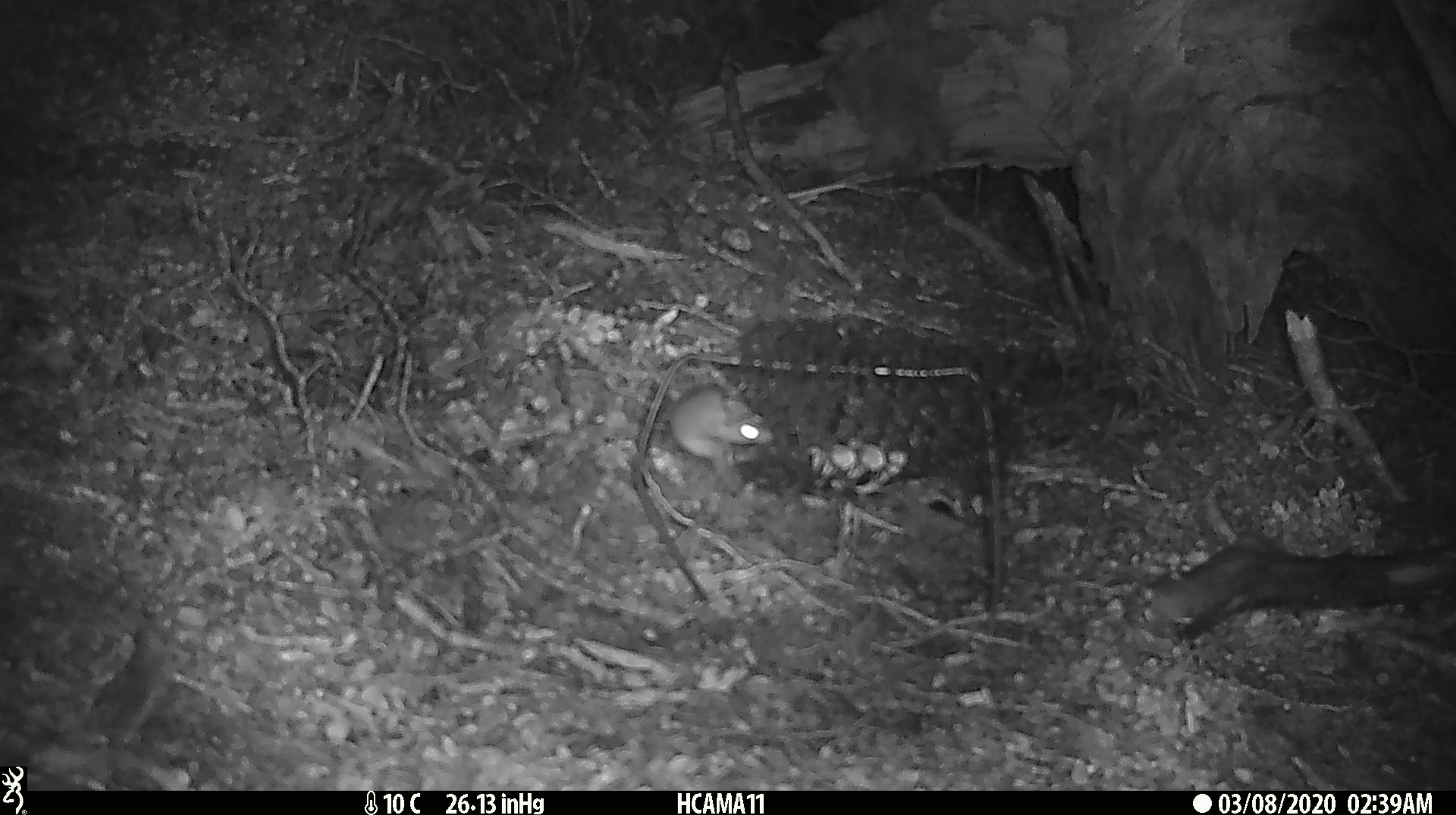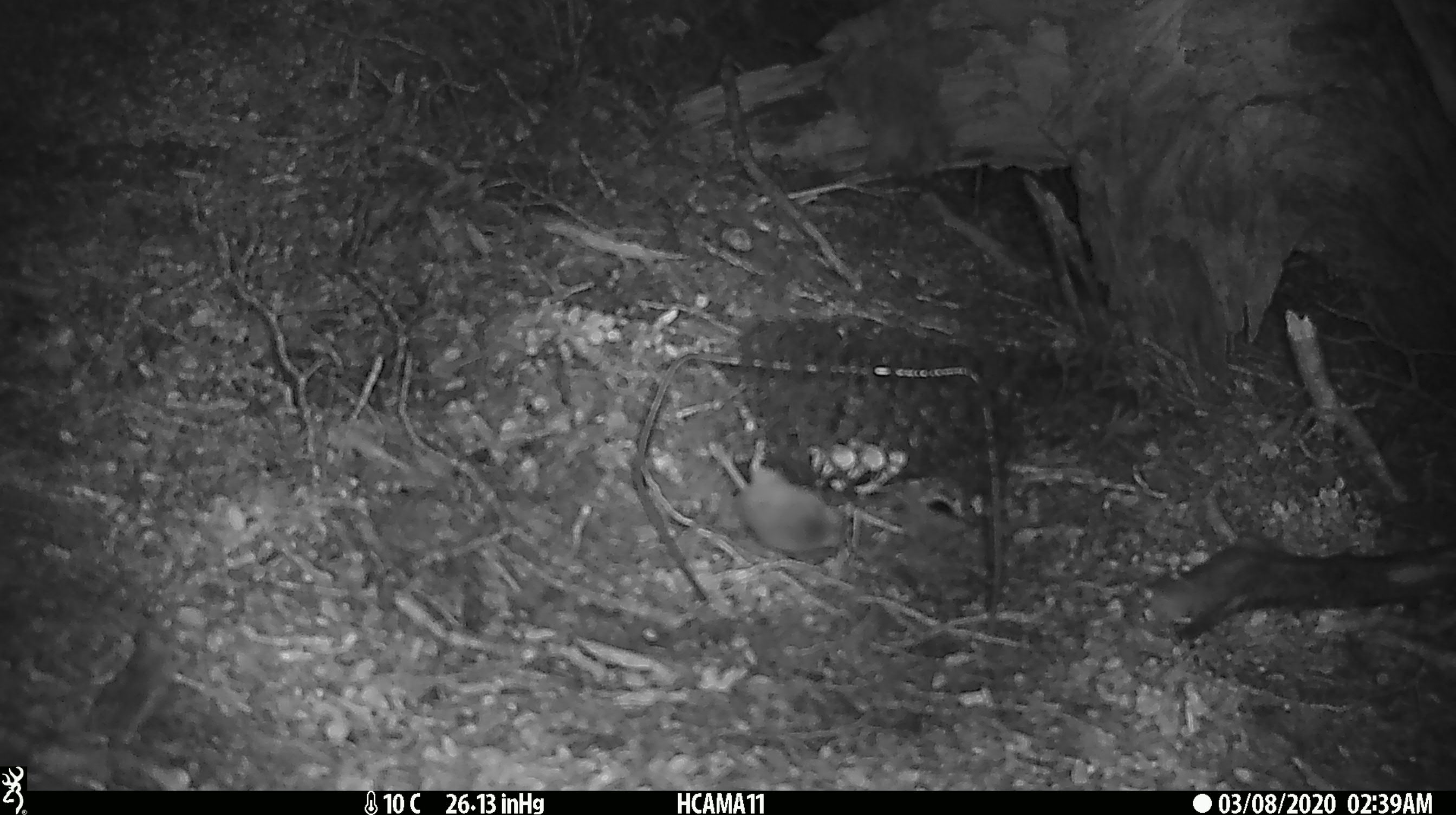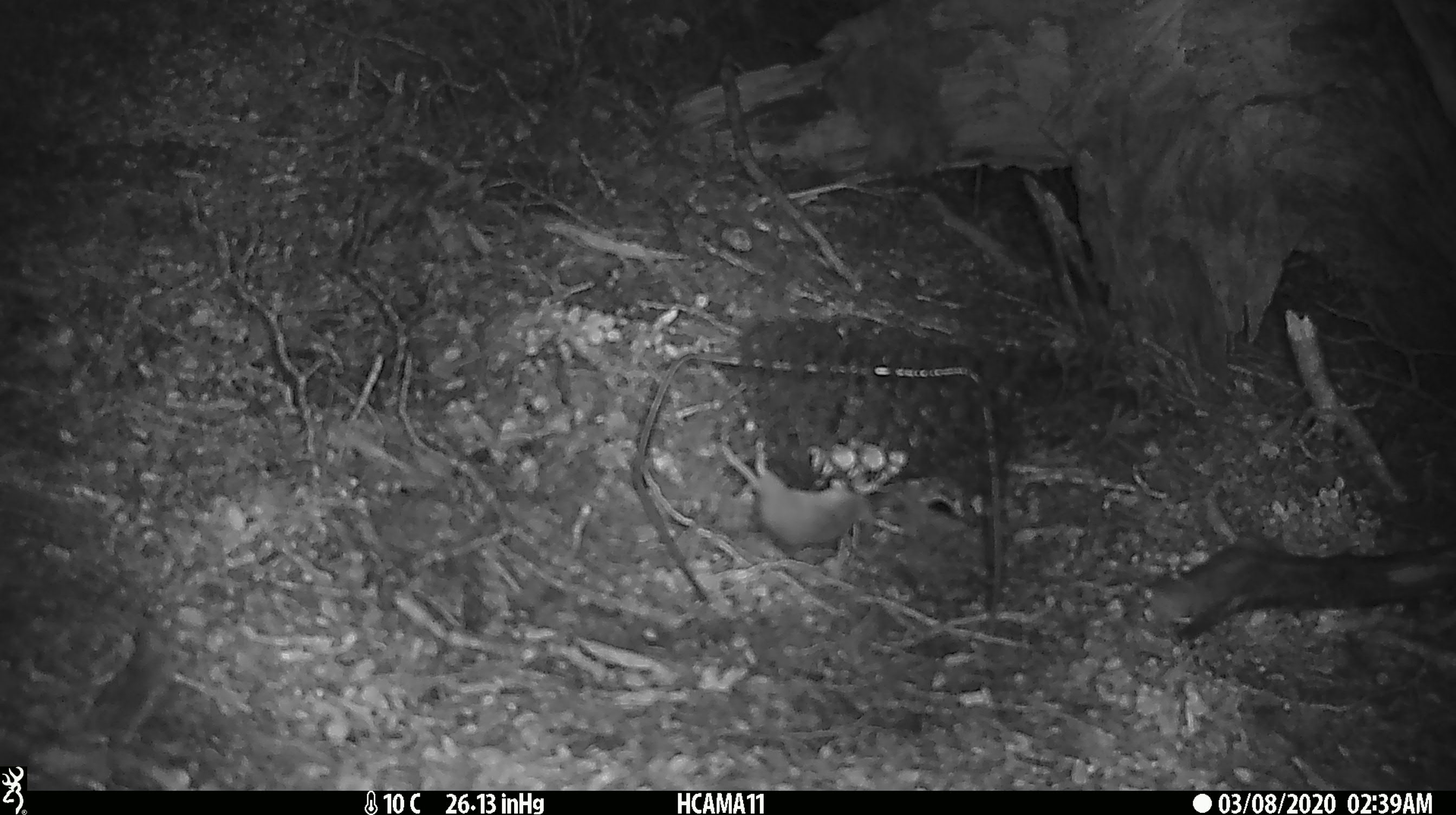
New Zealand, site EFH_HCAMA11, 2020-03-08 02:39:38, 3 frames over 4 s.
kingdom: Animalia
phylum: Chordata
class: Mammalia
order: Rodentia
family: Muridae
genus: Mus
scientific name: Mus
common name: mouse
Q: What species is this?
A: Mouse (Mus).